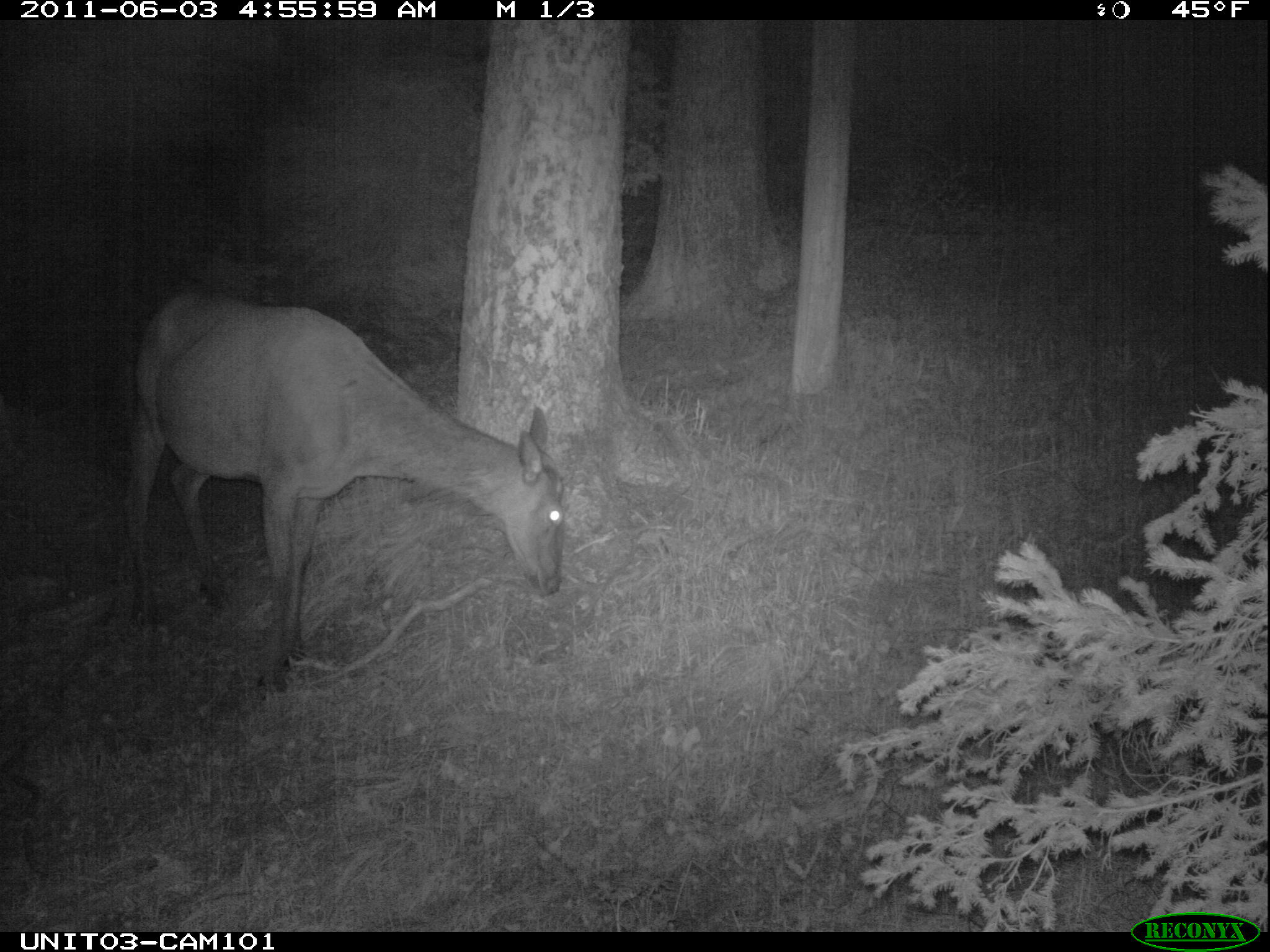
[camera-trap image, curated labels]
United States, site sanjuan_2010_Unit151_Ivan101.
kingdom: Animalia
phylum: Chordata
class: Mammalia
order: Artiodactyla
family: Cervidae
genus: Cervus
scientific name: Cervus elaphus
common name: red deer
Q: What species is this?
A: Cervus elaphus (red deer).